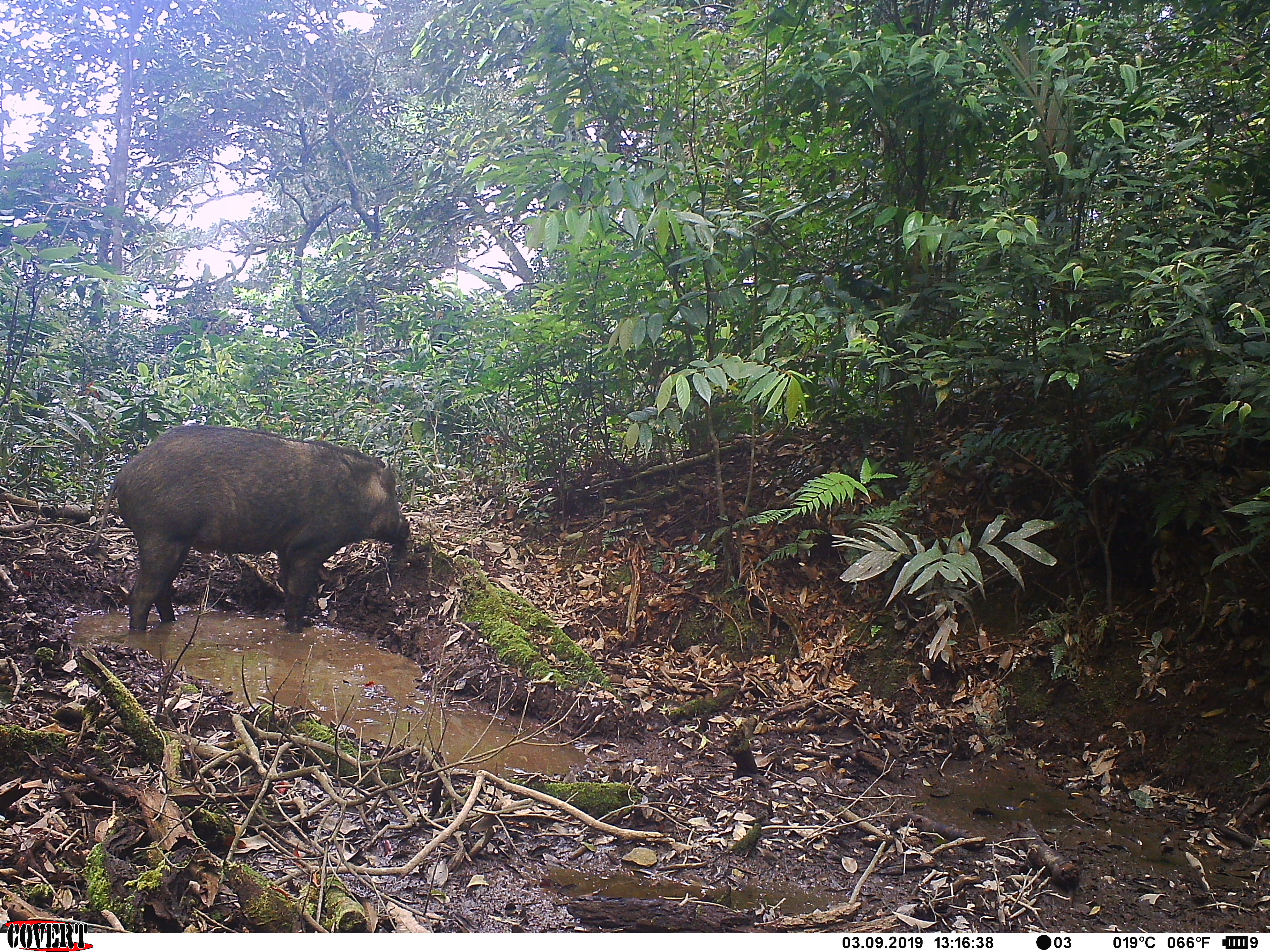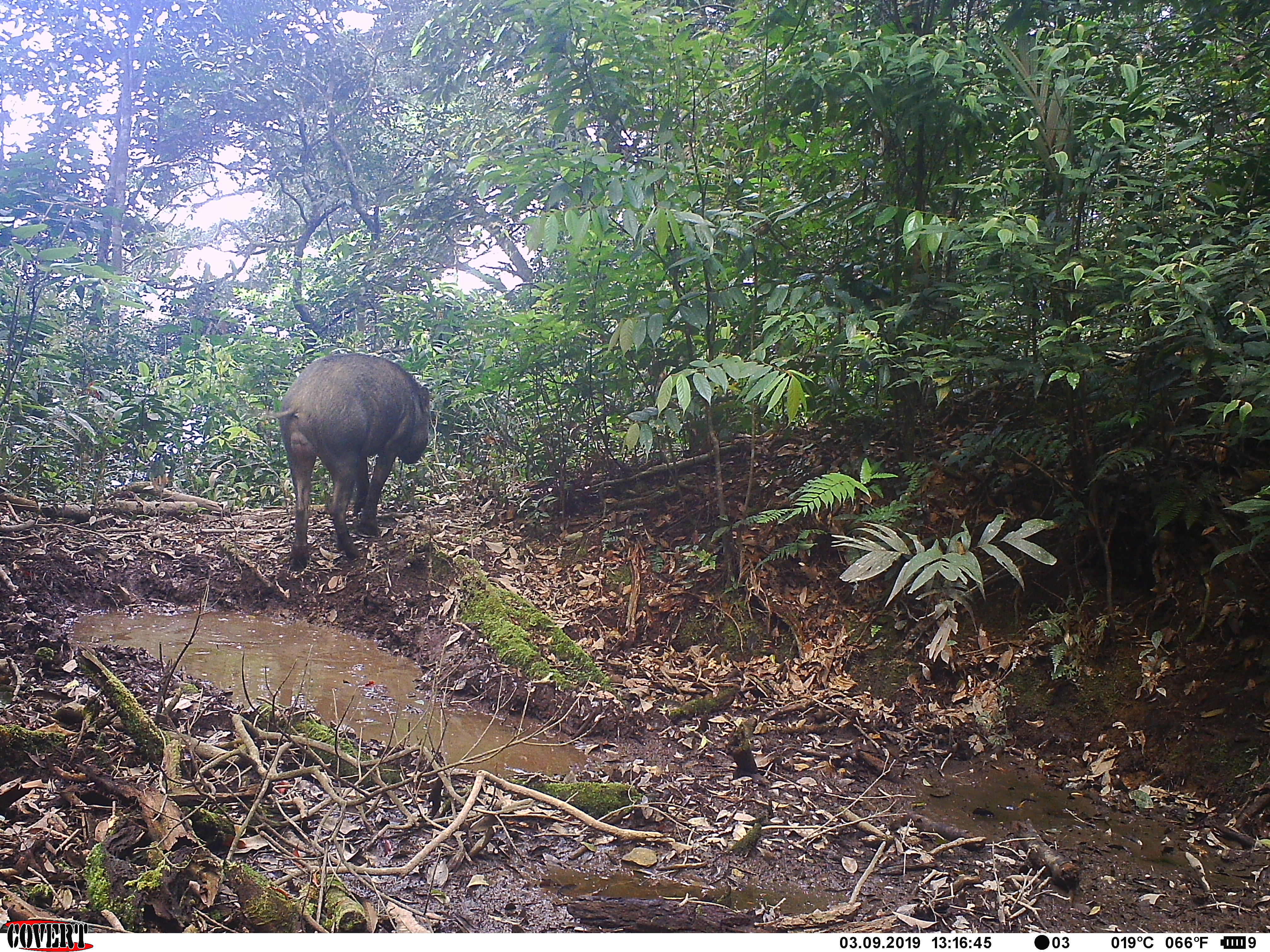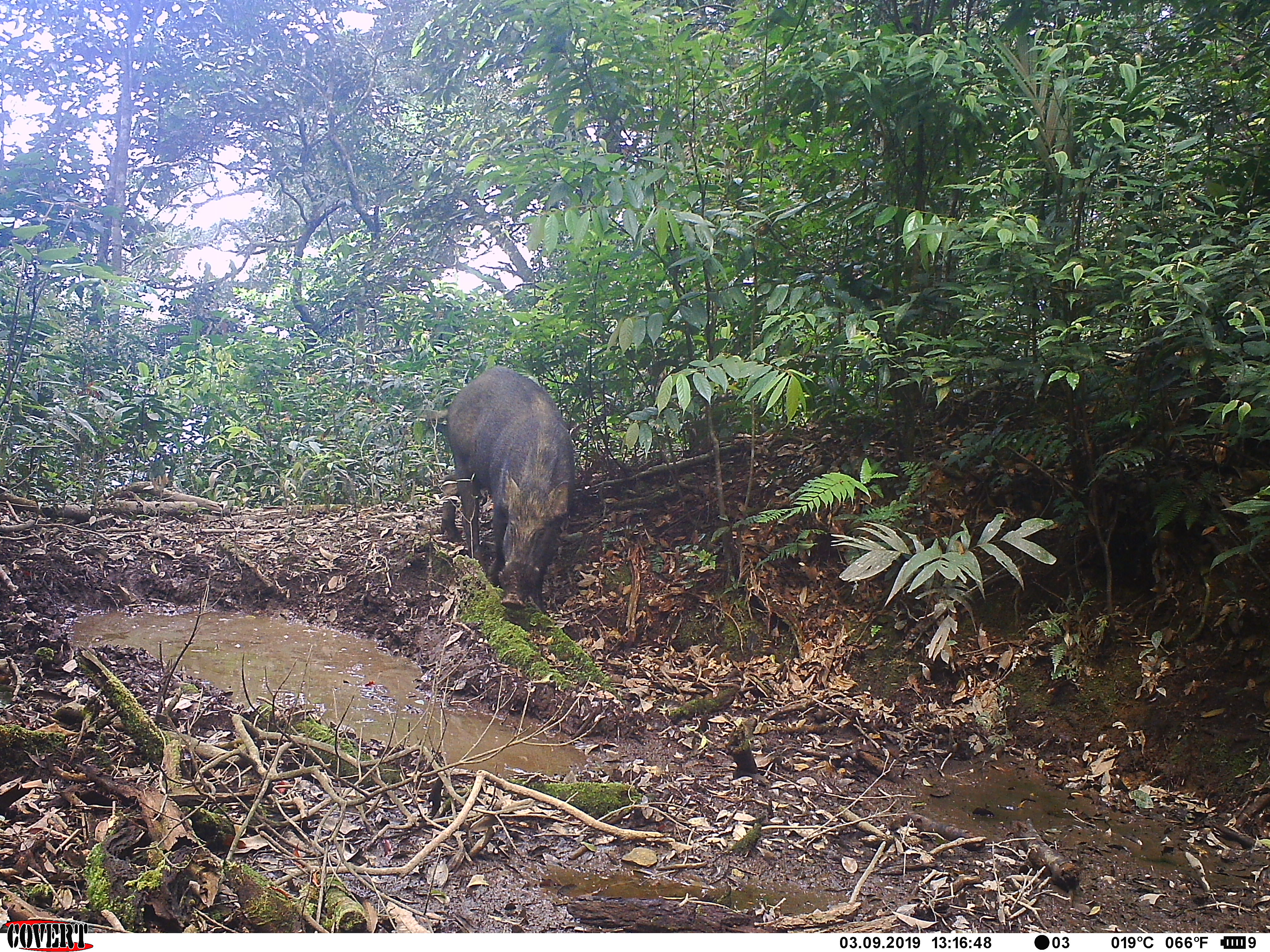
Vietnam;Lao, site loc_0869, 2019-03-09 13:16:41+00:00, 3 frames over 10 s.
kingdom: Animalia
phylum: Chordata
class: Mammalia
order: Artiodactyla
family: Suidae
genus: Sus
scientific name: Sus scrofa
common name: eurasian wild pig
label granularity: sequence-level